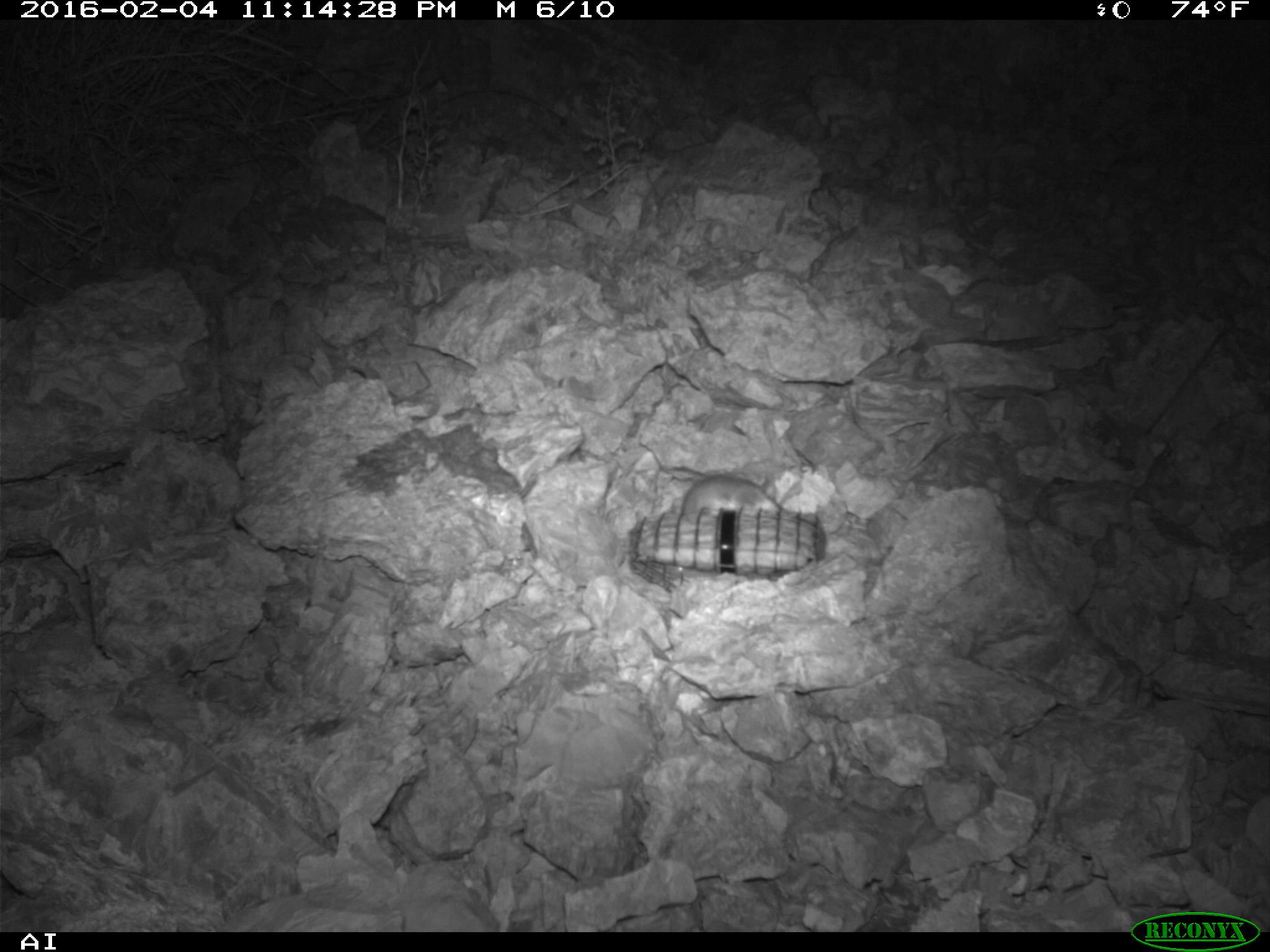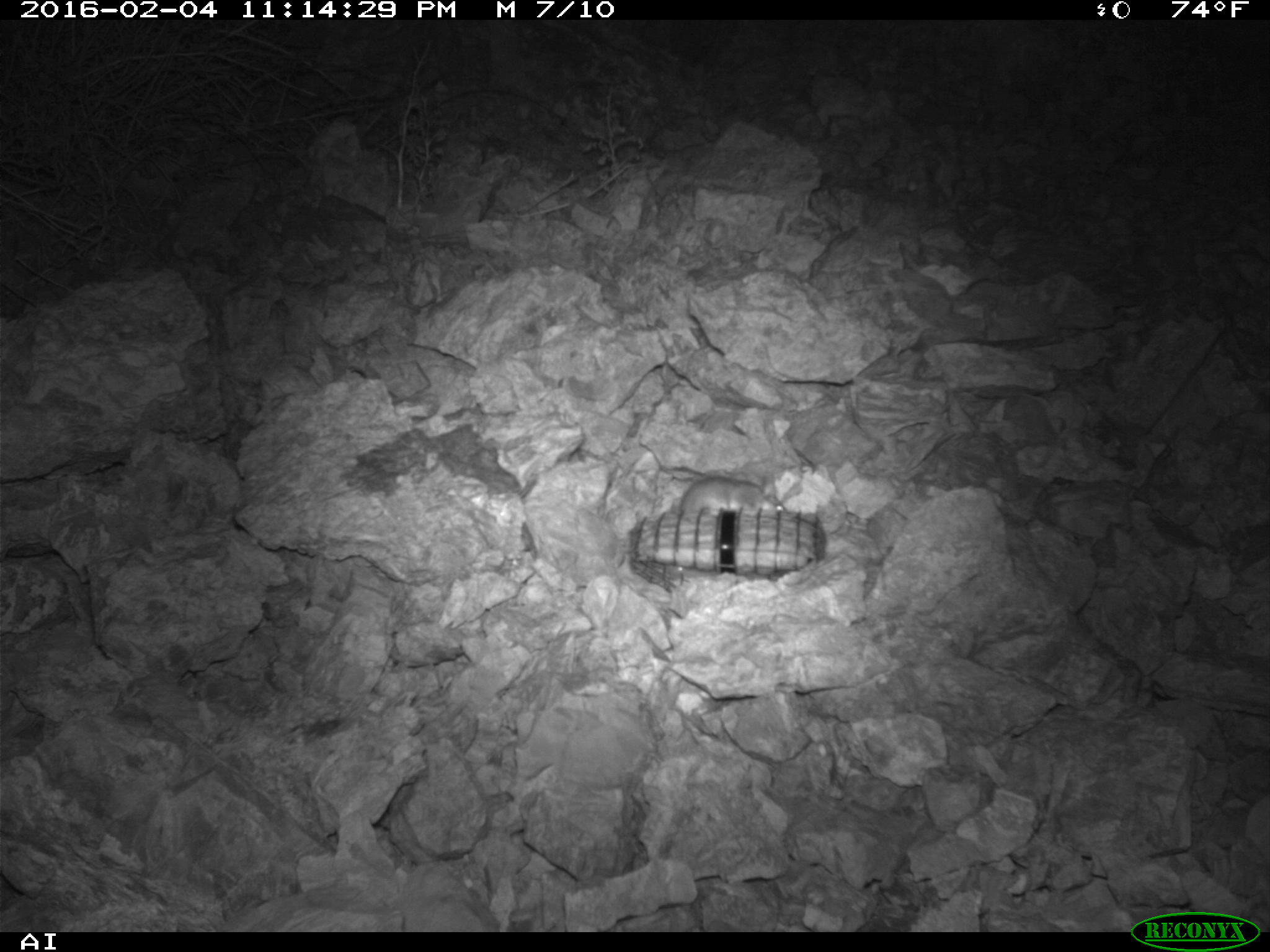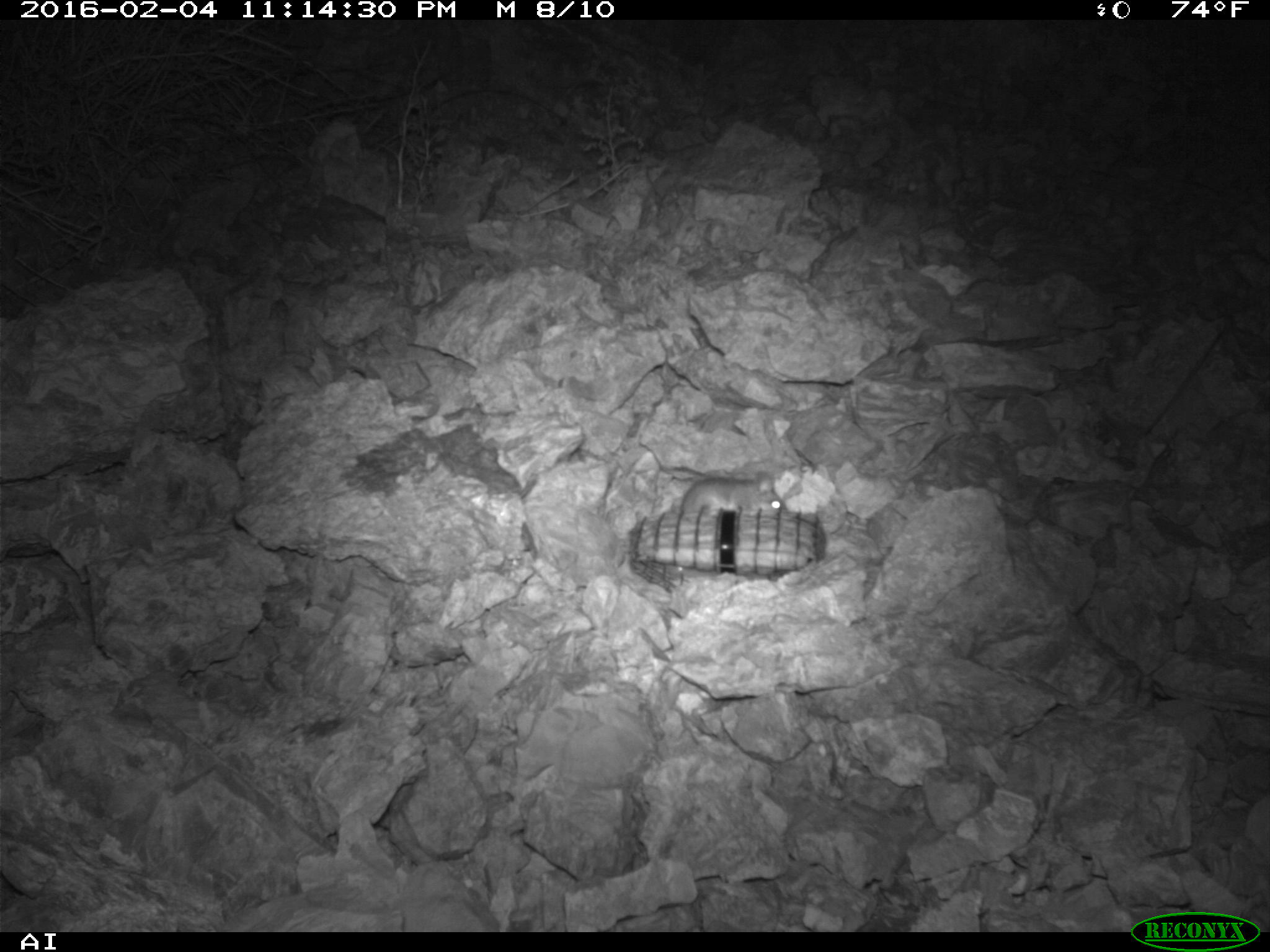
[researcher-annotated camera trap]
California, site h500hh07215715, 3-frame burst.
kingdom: Animalia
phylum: Chordata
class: Mammalia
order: Rodentia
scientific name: Rodentia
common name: rodent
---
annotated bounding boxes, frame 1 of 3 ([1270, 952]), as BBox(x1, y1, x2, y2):
rodent: BBox(677, 475, 786, 518)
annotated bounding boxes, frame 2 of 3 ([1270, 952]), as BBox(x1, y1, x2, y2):
rodent: BBox(680, 472, 786, 512)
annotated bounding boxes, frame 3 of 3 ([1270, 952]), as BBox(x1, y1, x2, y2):
rodent: BBox(680, 473, 791, 517)